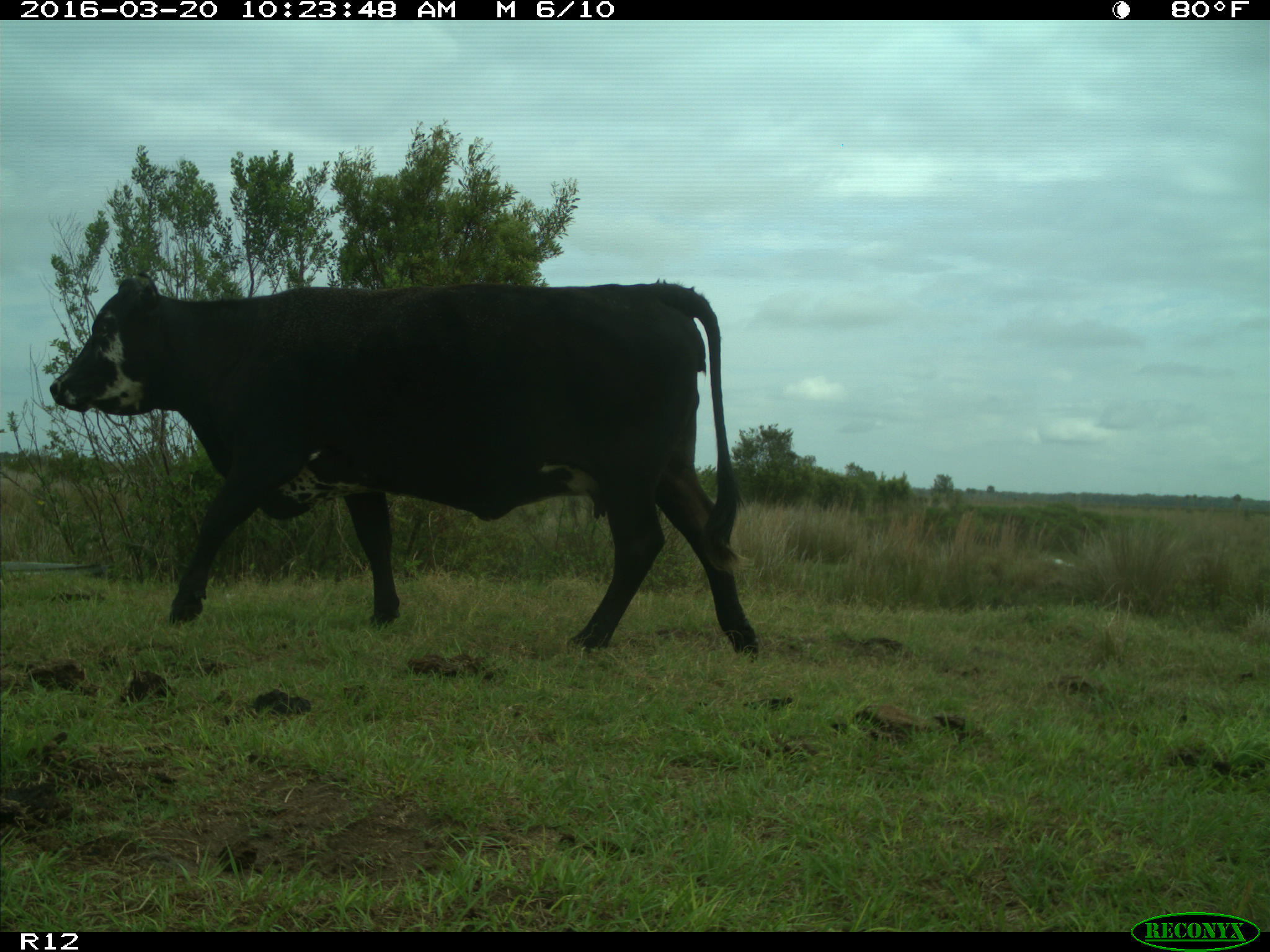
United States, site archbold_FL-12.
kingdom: Animalia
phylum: Chordata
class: Mammalia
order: Artiodactyla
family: Bovidae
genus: Bos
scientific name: Bos taurus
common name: domestic cow